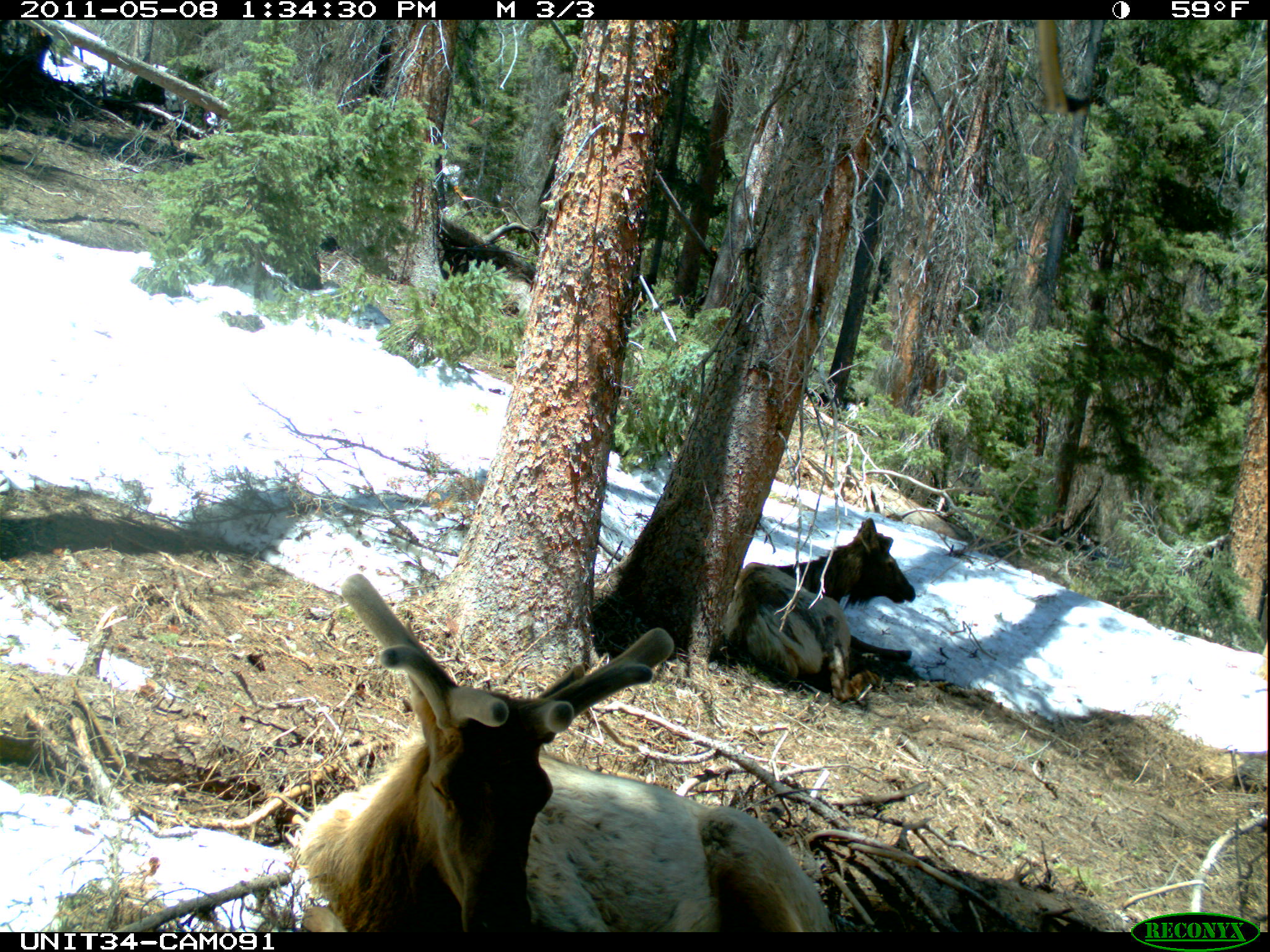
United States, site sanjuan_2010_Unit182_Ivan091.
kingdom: Animalia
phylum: Chordata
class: Mammalia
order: Artiodactyla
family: Cervidae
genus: Cervus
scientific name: Cervus elaphus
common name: red deer